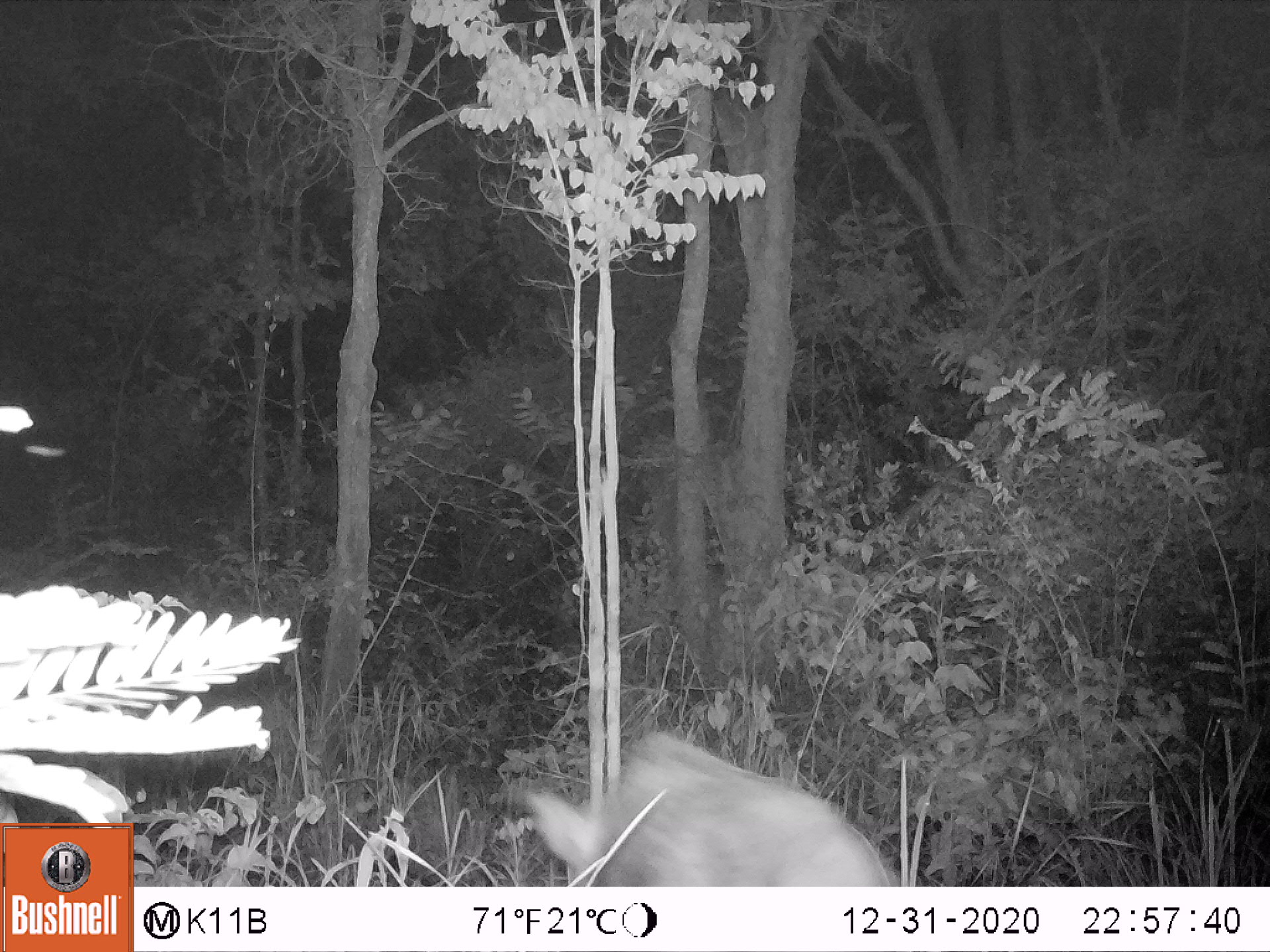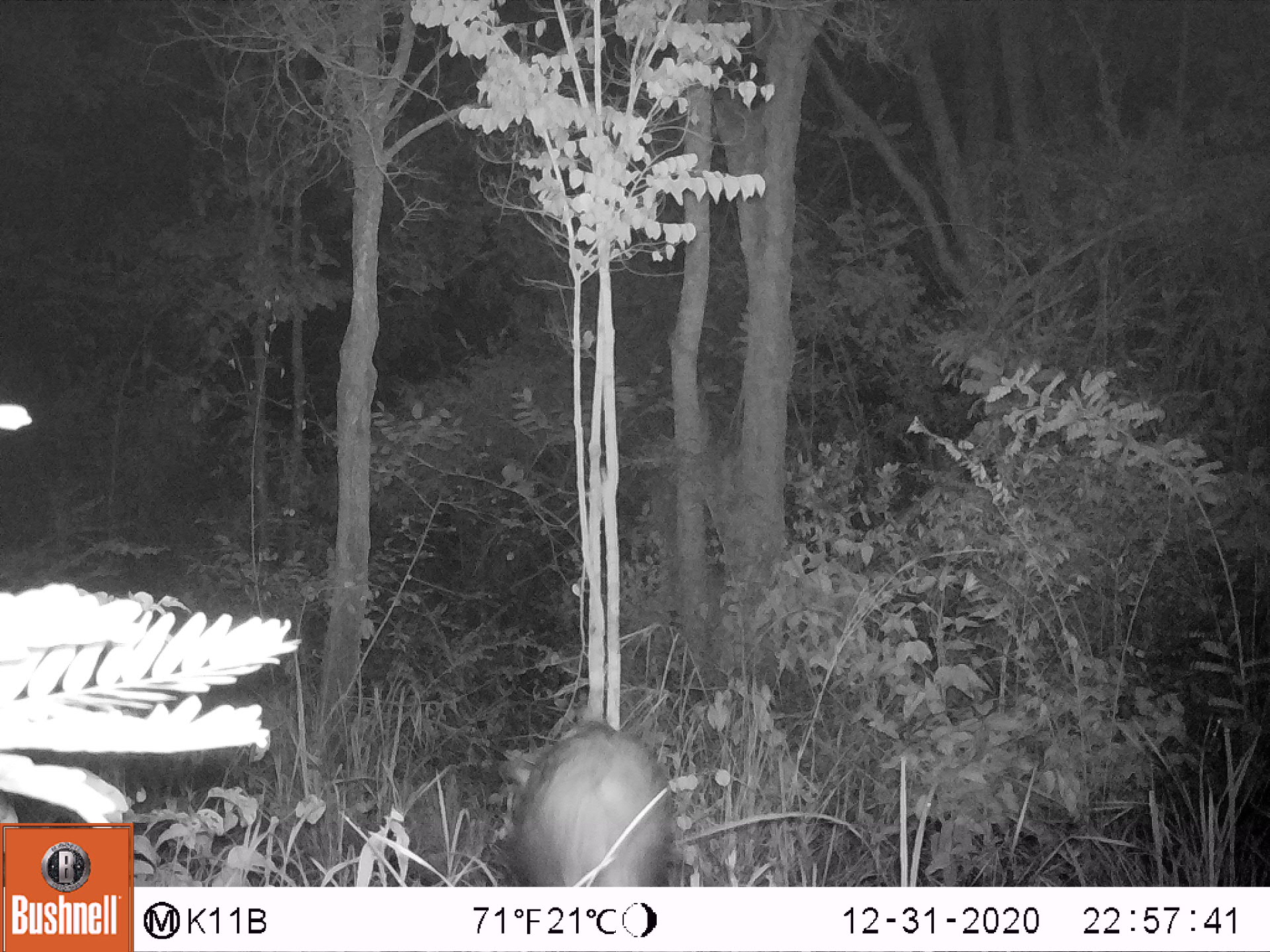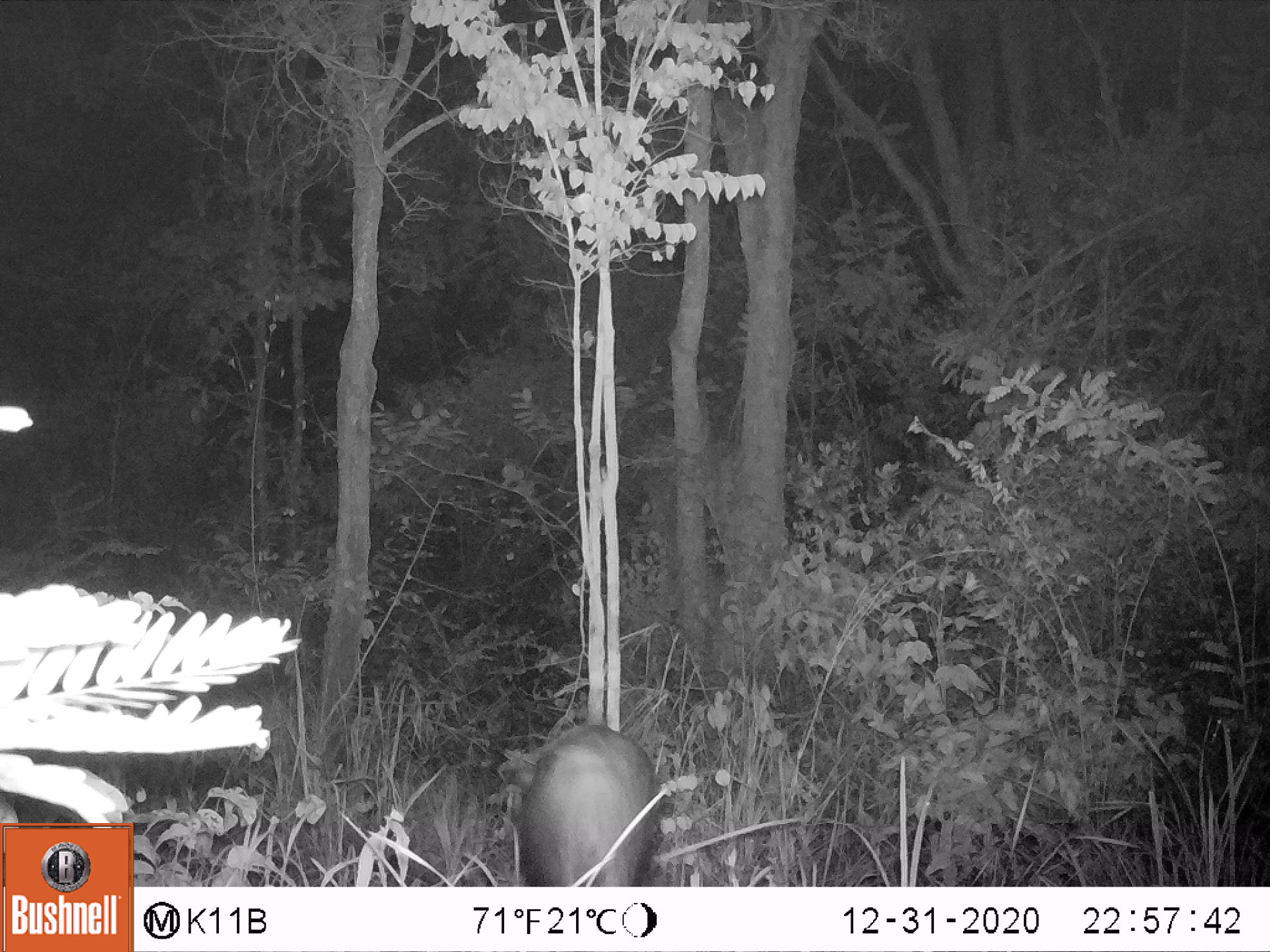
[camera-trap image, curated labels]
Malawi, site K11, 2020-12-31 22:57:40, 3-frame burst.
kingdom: Animalia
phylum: Chordata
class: Mammalia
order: Artiodactyla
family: Suidae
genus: Potamochoerus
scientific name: Potamochoerus larvatus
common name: bushpig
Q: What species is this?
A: Bushpig (Potamochoerus larvatus).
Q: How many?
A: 1.